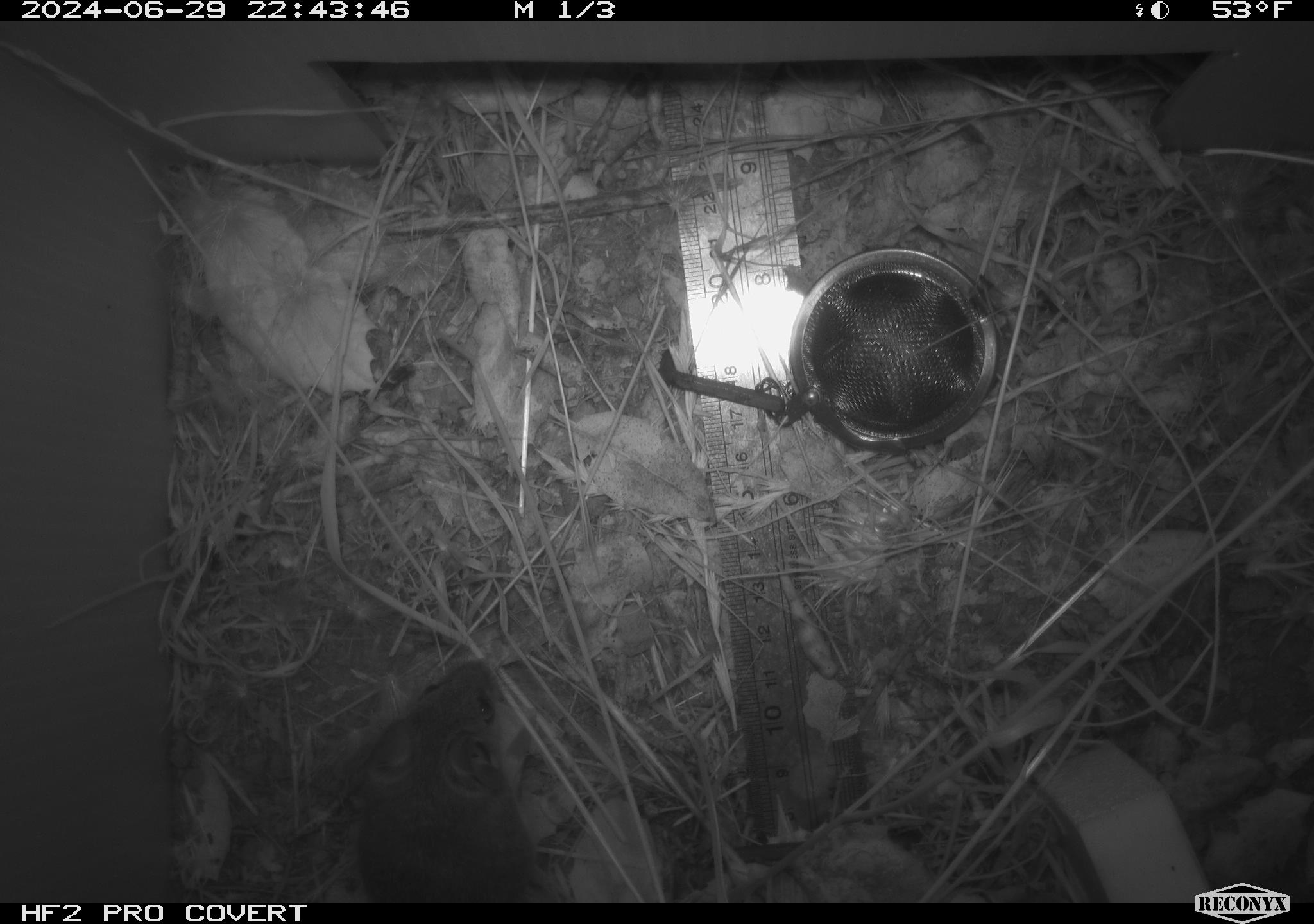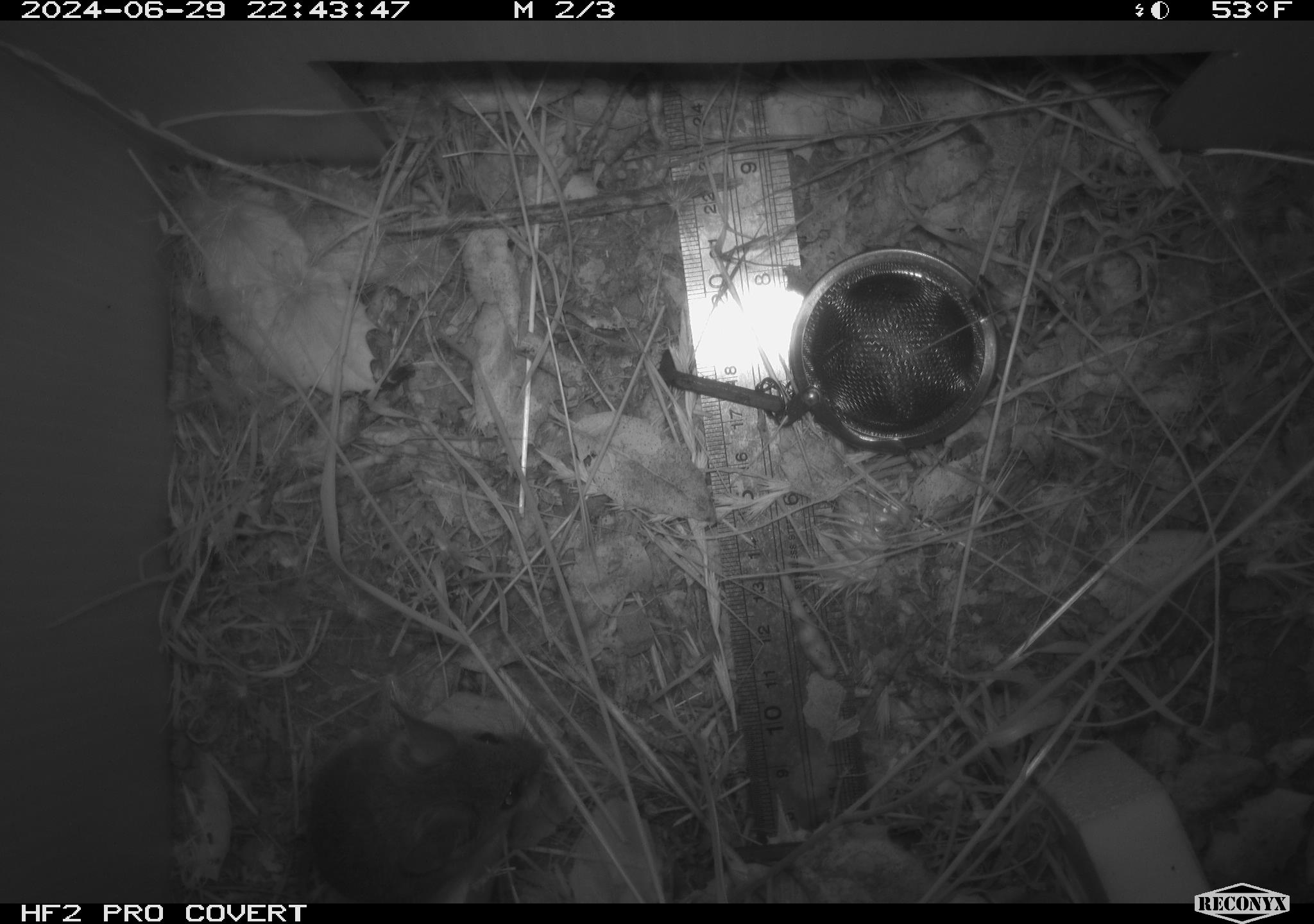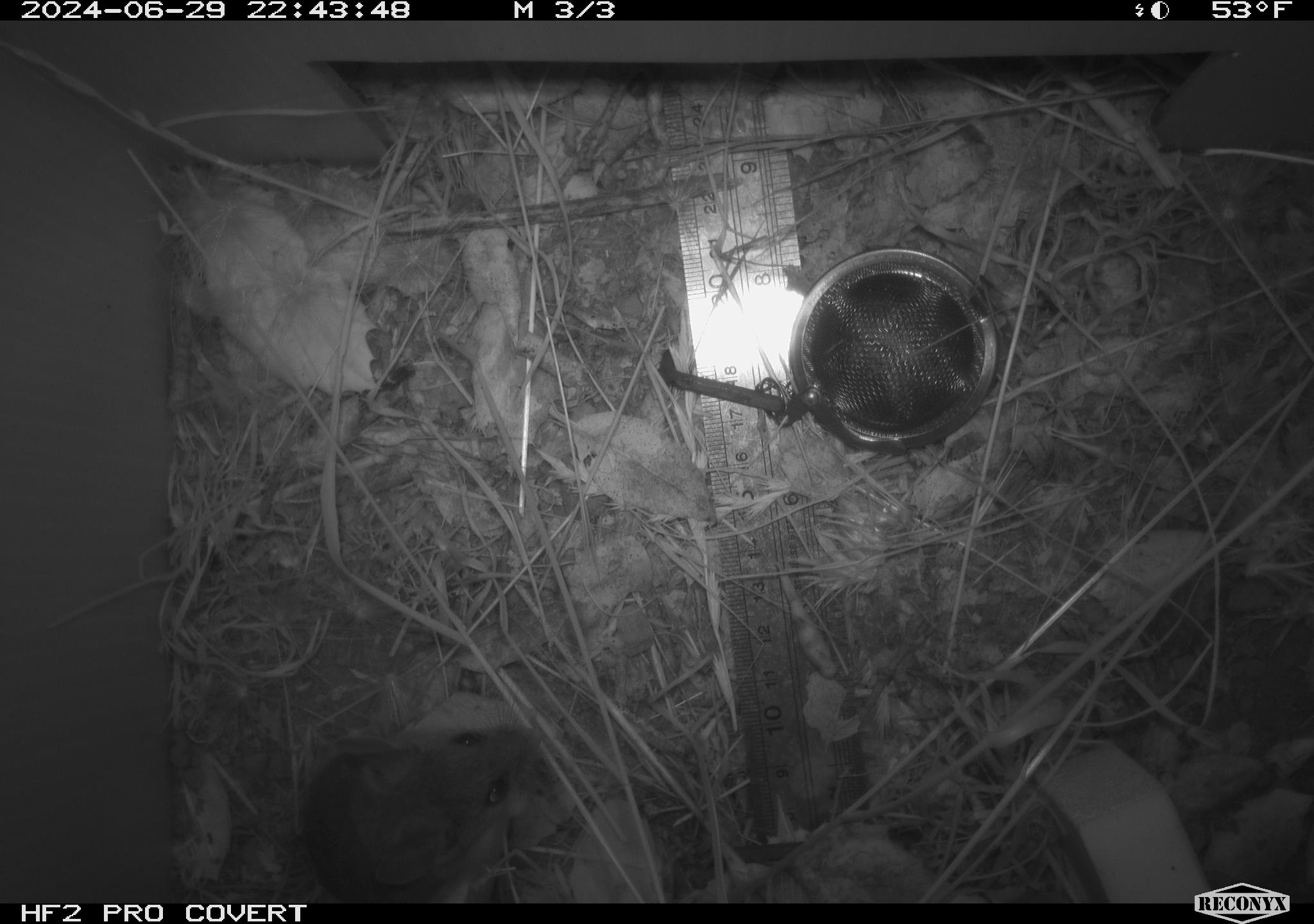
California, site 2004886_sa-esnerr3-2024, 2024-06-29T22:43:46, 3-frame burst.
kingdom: Animalia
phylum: Chordata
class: Mammalia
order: Rodentia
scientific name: Rodentia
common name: rodent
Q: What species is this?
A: Rodent (Rodentia).